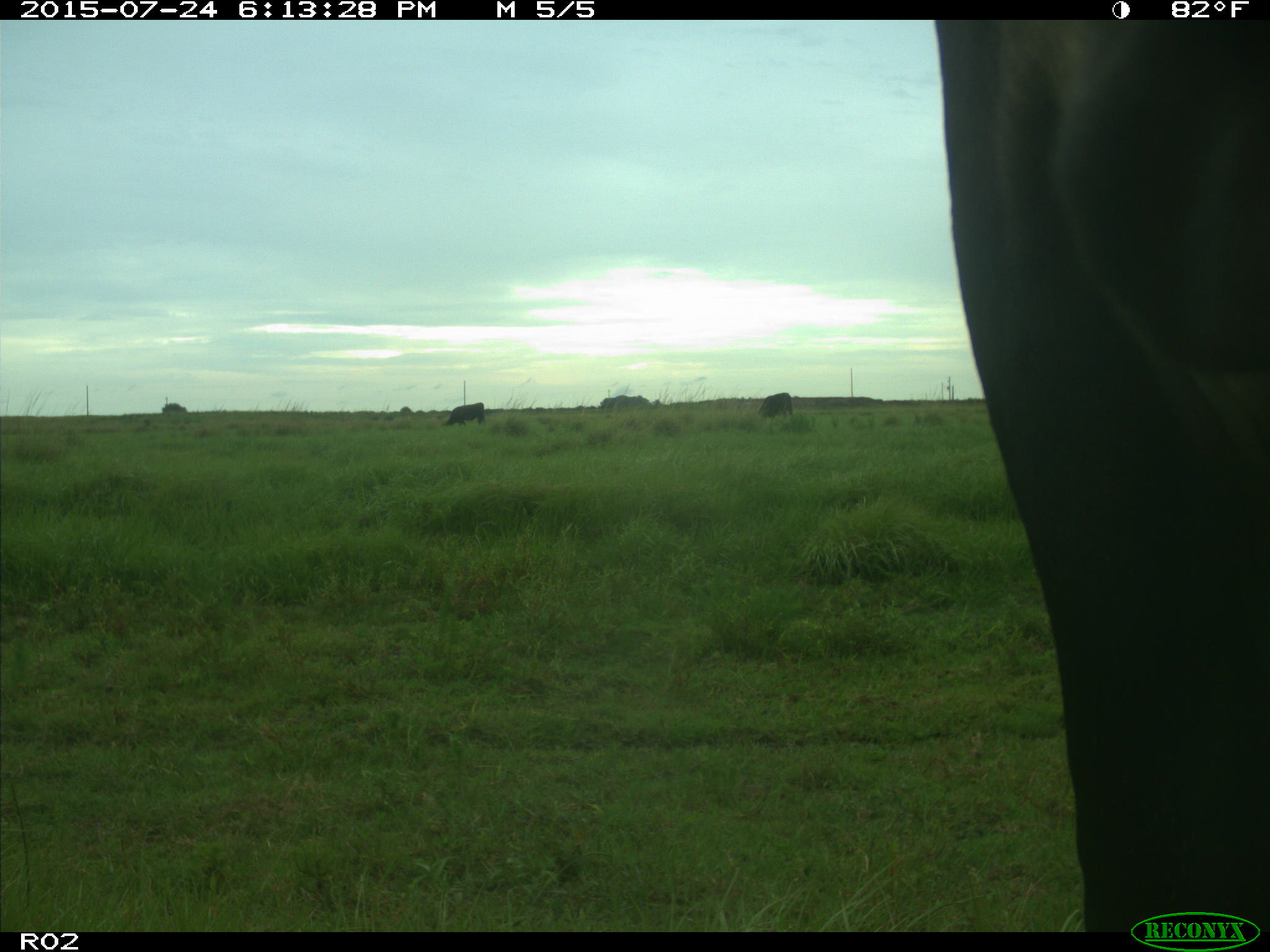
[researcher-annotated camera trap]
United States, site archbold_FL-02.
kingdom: Animalia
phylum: Chordata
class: Mammalia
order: Artiodactyla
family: Bovidae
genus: Bos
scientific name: Bos taurus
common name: domestic cow